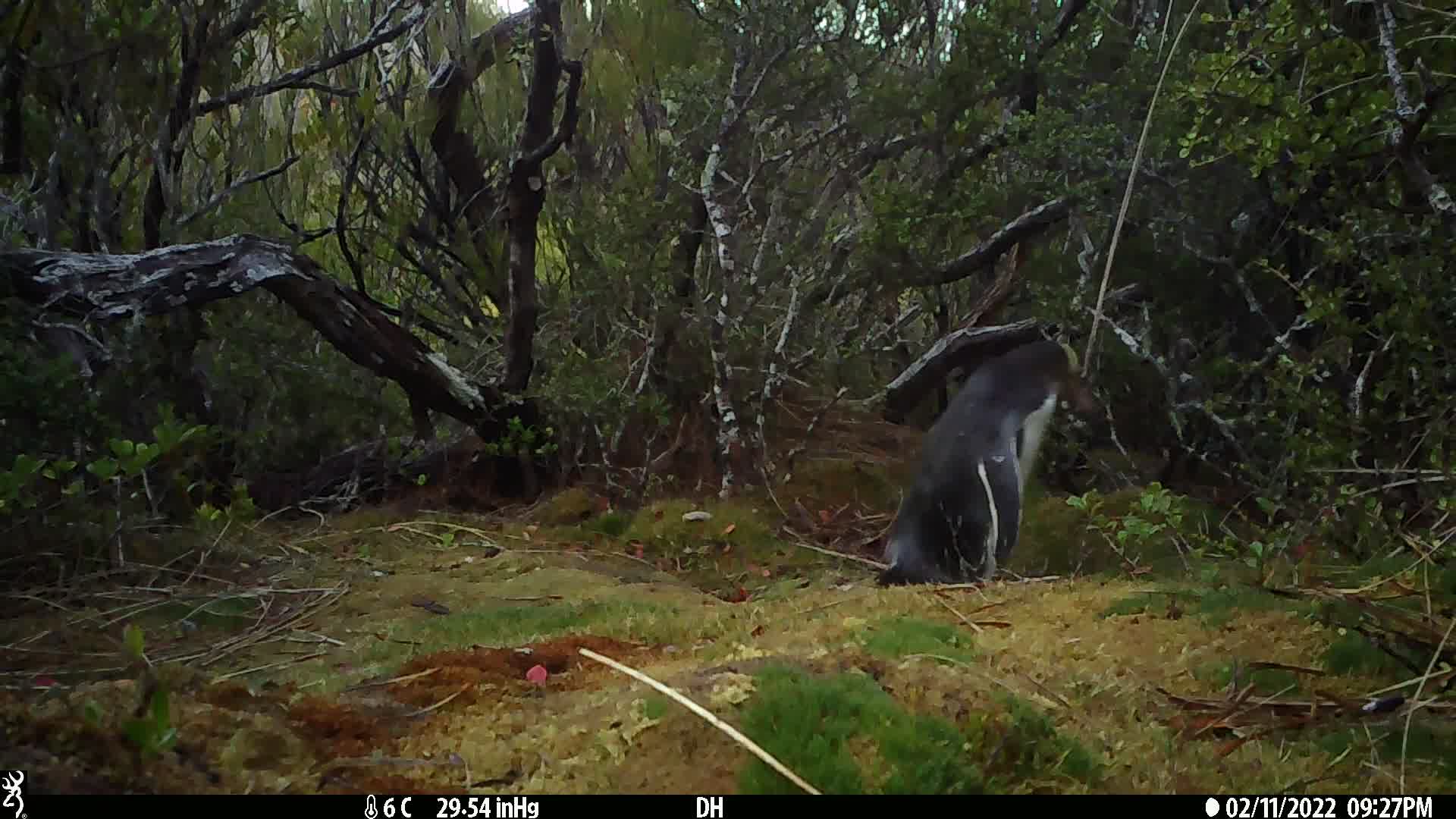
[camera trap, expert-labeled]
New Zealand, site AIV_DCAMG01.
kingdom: Animalia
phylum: Chordata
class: Aves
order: Sphenisciformes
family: Spheniscidae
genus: Megadyptes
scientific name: Megadyptes antipodes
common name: yellow-eyed penguin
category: yellow eyed penguin